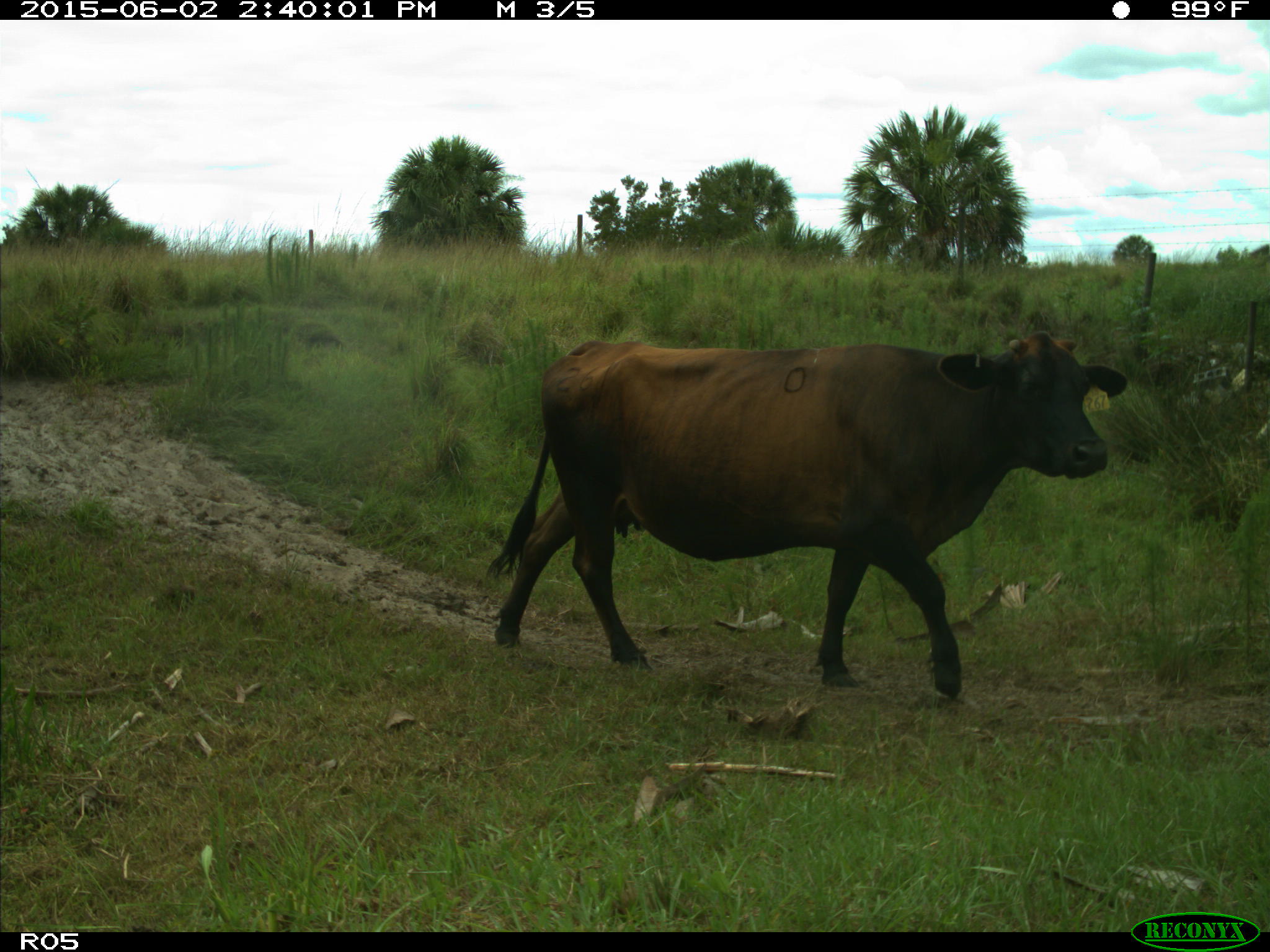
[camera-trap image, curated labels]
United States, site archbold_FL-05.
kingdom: Animalia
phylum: Chordata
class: Mammalia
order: Artiodactyla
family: Bovidae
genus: Bos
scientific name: Bos taurus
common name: domestic cow